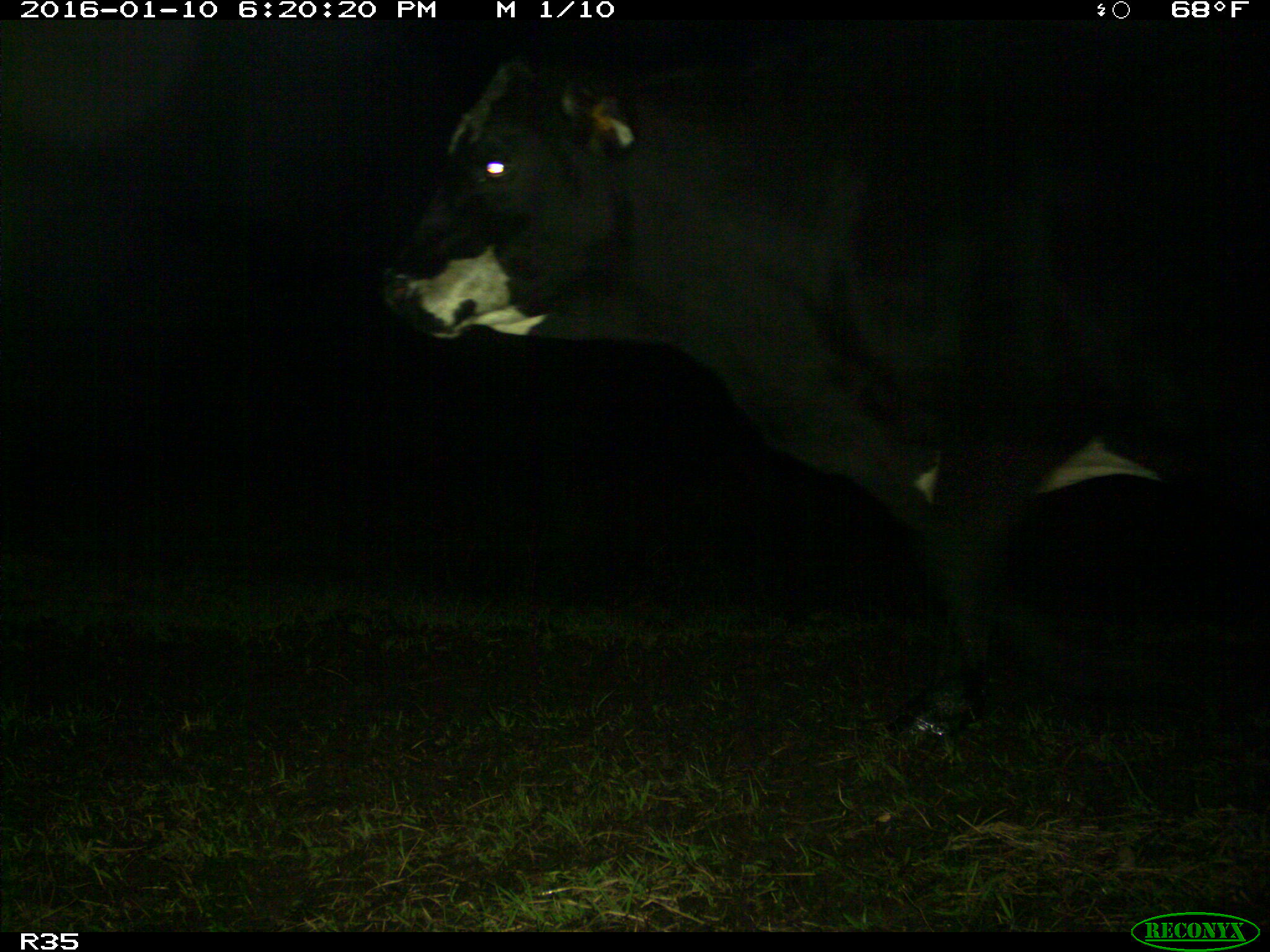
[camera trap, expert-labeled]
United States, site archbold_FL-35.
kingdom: Animalia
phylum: Chordata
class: Mammalia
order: Artiodactyla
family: Bovidae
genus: Bos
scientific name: Bos taurus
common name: domestic cow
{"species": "Bos taurus (domestic cow)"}